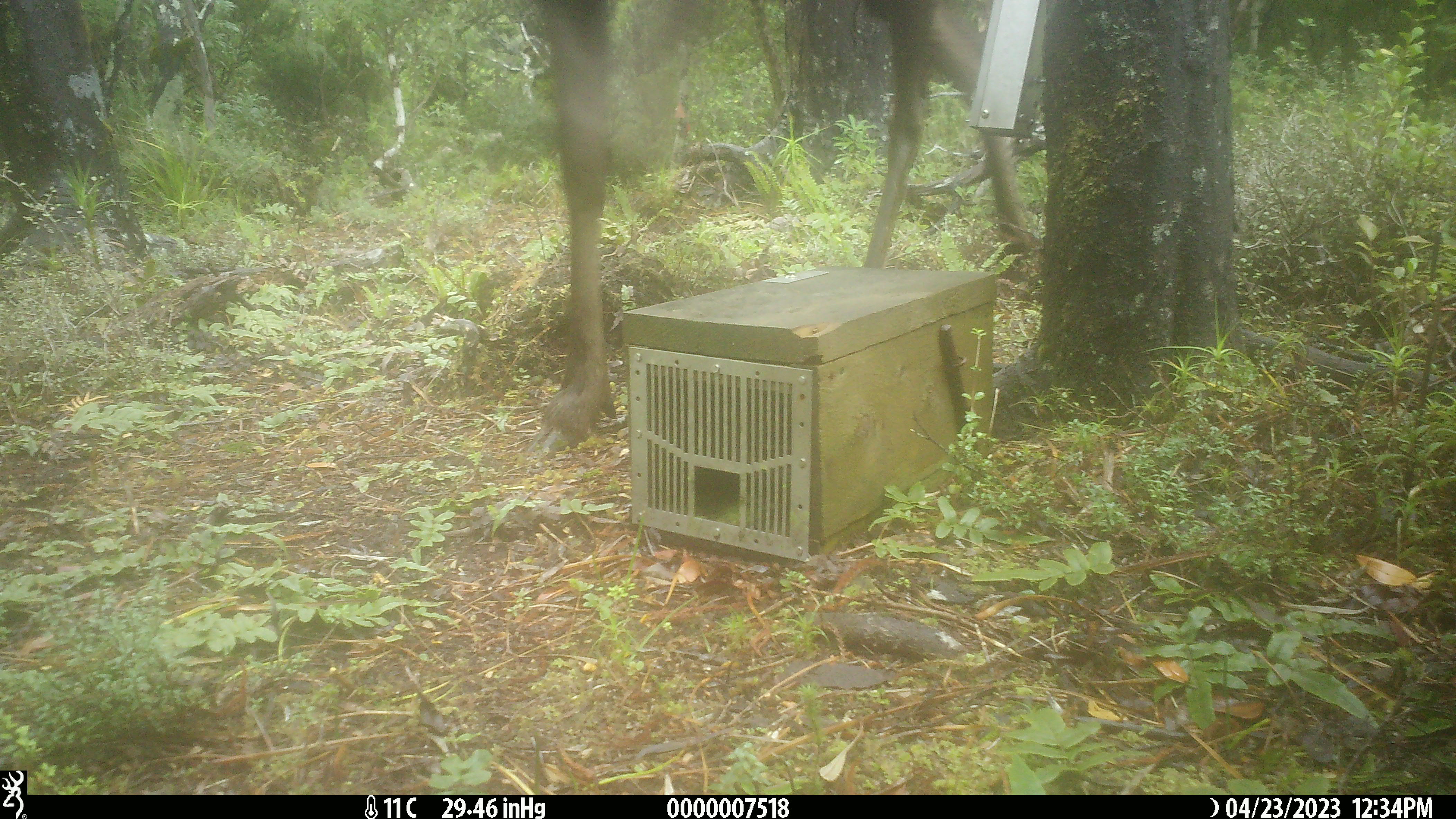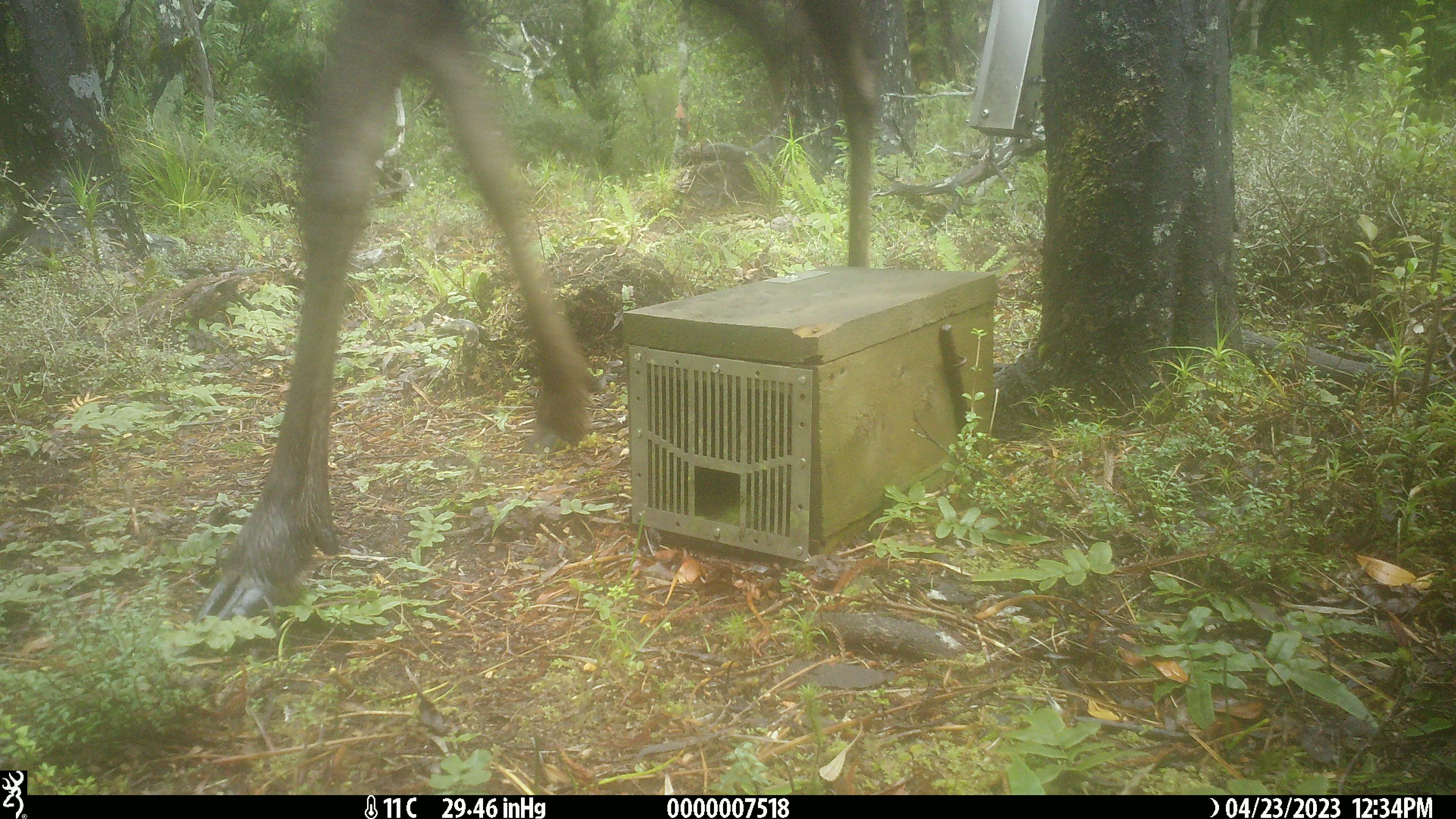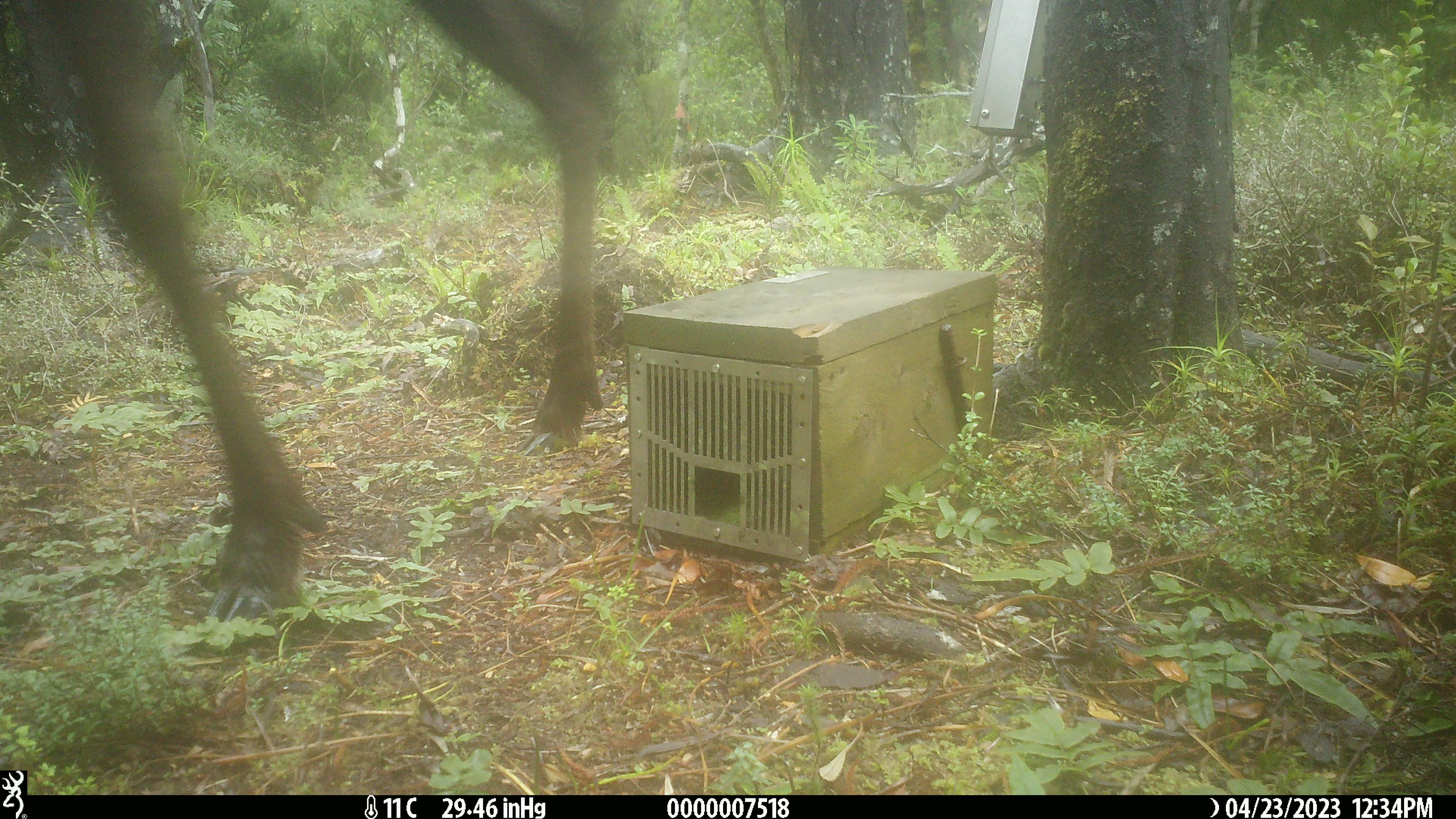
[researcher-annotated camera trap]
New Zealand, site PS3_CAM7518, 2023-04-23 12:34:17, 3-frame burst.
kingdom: Animalia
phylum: Chordata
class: Mammalia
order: Artiodactyla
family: Cervidae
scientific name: Cervidae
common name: deer